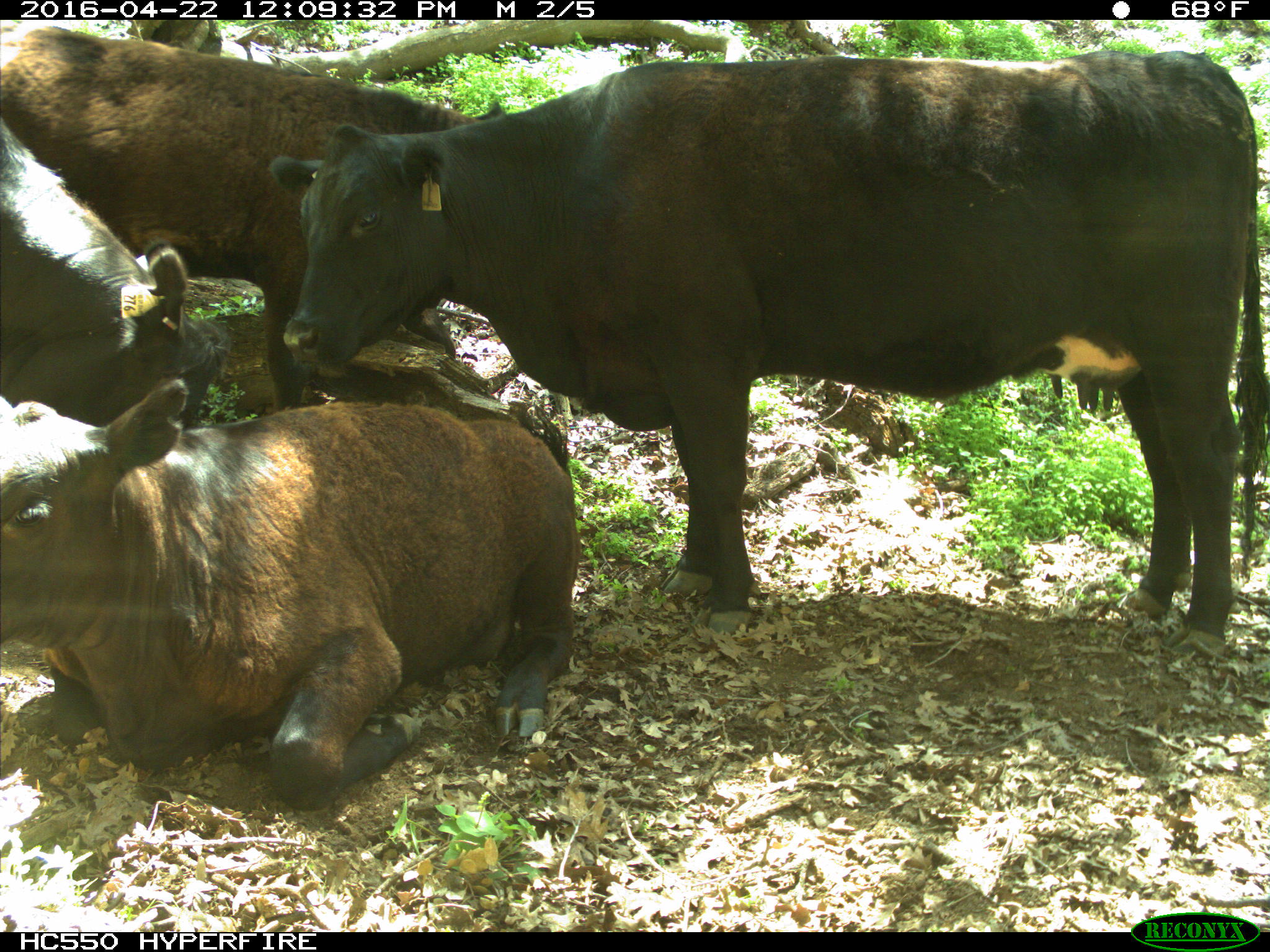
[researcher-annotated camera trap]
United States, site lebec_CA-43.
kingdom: Animalia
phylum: Chordata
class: Mammalia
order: Artiodactyla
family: Bovidae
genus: Bos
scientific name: Bos taurus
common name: domestic cow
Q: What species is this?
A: Bos taurus (domestic cow).